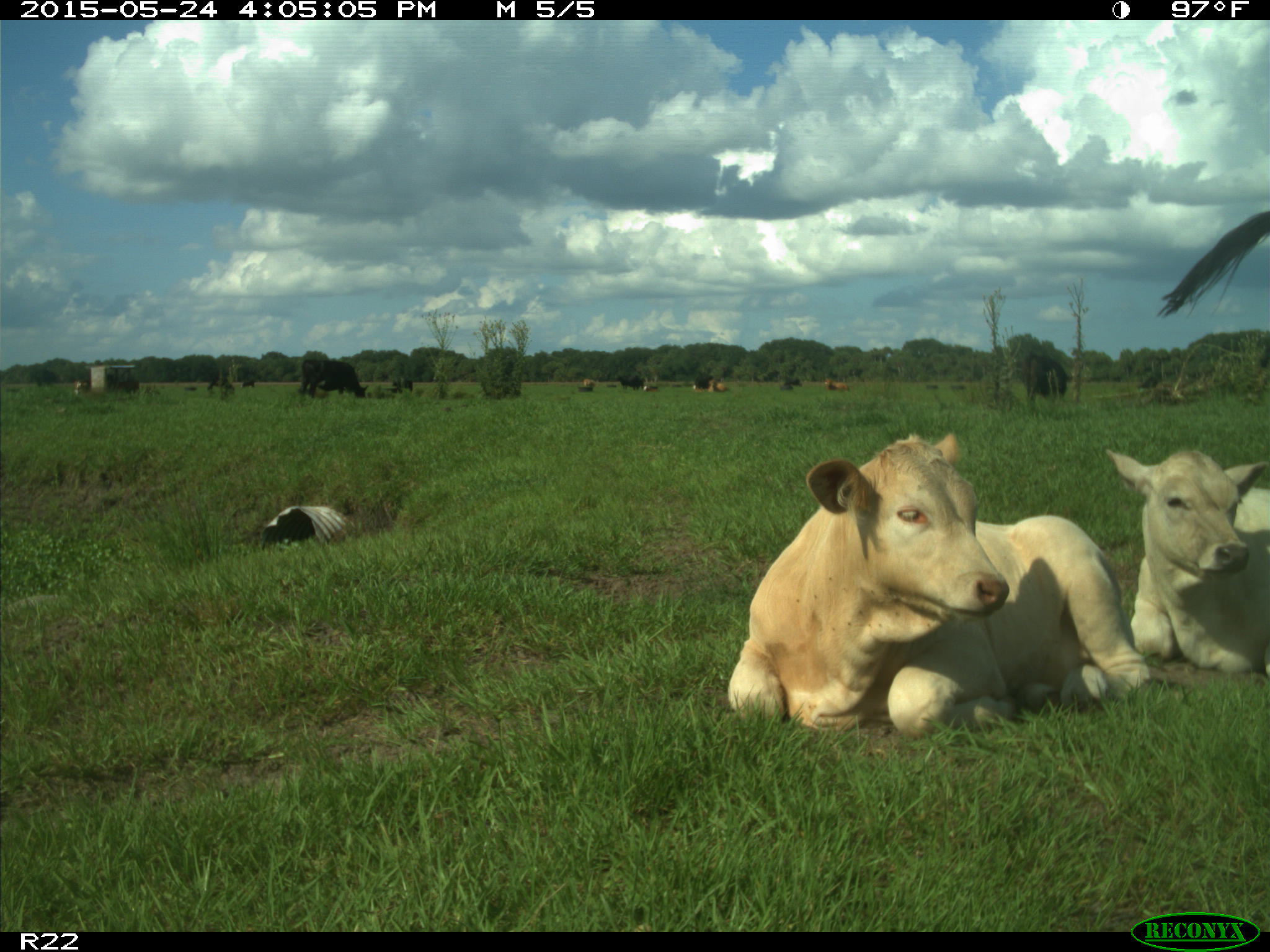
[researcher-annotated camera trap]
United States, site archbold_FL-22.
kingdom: Animalia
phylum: Chordata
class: Mammalia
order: Artiodactyla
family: Bovidae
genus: Bos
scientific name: Bos taurus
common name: domestic cow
Bos taurus (domestic cow).